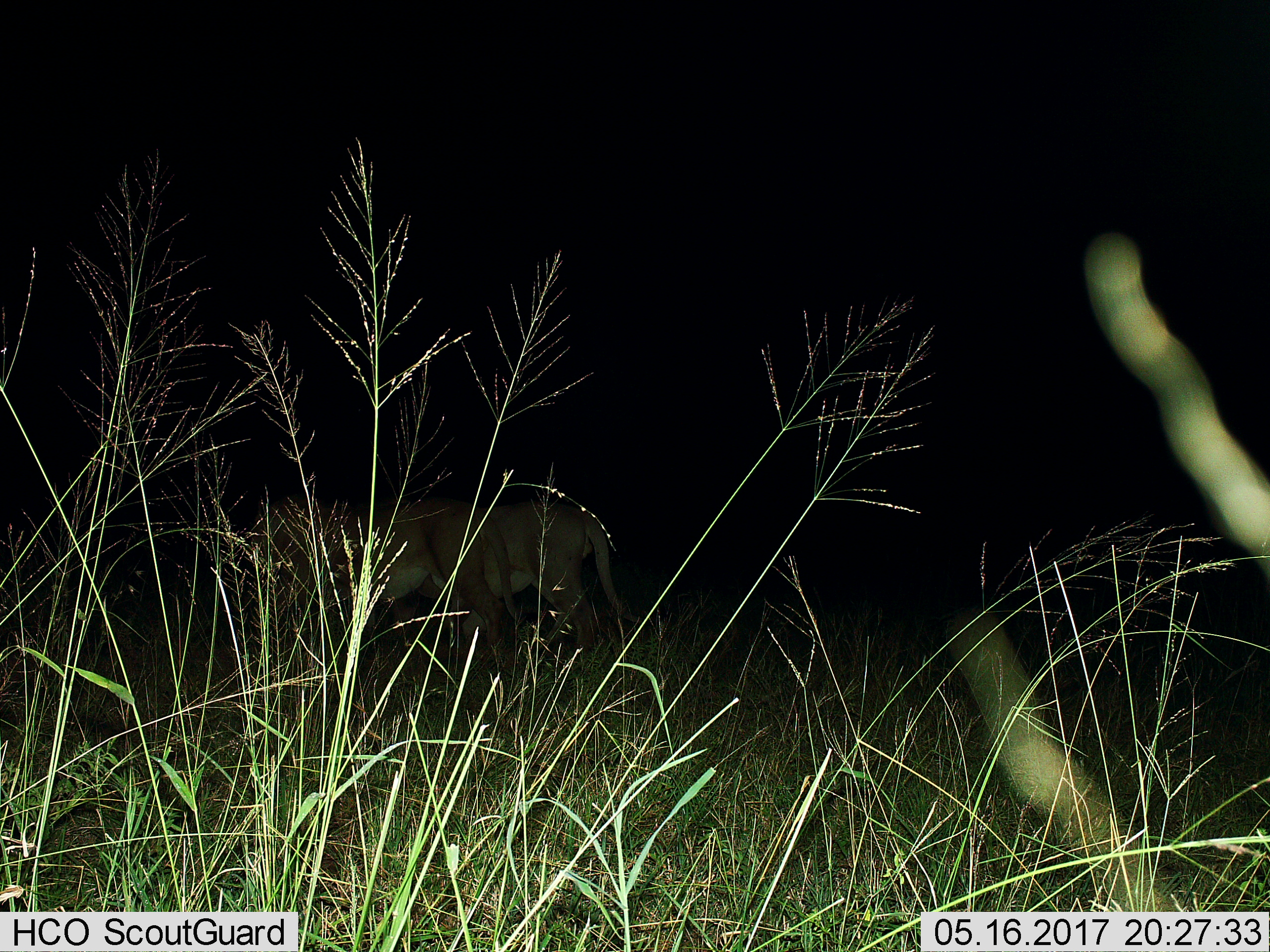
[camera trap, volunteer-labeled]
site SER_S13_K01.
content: unidentified animal